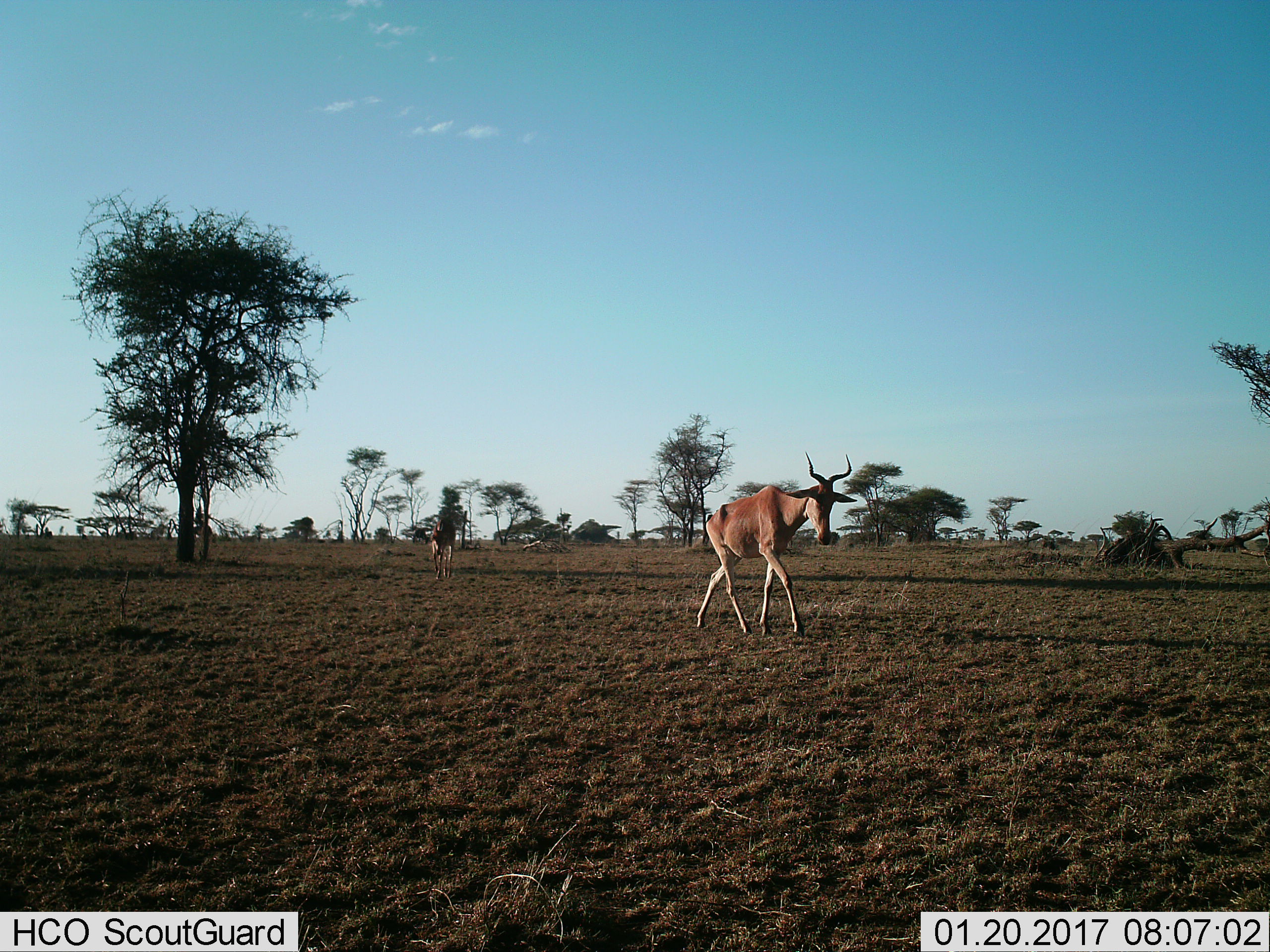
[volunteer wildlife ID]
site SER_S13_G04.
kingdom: Animalia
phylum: Chordata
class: Mammalia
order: Artiodactyla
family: Bovidae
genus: Alcelaphus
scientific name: Alcelaphus buselaphus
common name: hartebeest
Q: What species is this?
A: Hartebeest (Alcelaphus buselaphus).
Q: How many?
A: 2.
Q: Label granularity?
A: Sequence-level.